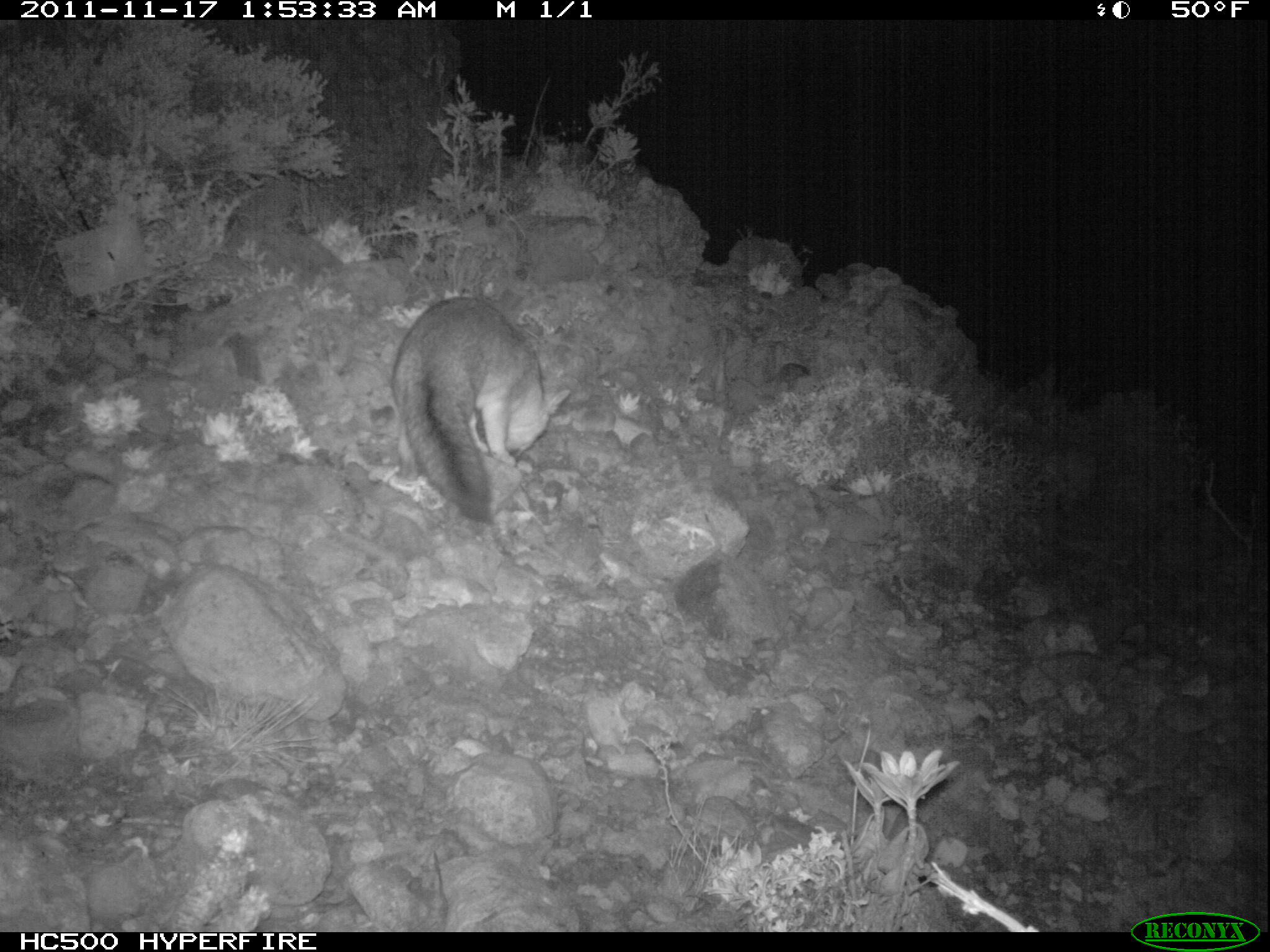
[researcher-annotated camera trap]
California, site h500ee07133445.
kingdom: Animalia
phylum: Chordata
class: Mammalia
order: Carnivora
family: Canidae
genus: Urocyon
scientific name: Urocyon littoralis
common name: island fox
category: fox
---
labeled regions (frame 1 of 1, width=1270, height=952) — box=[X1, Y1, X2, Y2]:
fox: box=[390, 296, 571, 523]